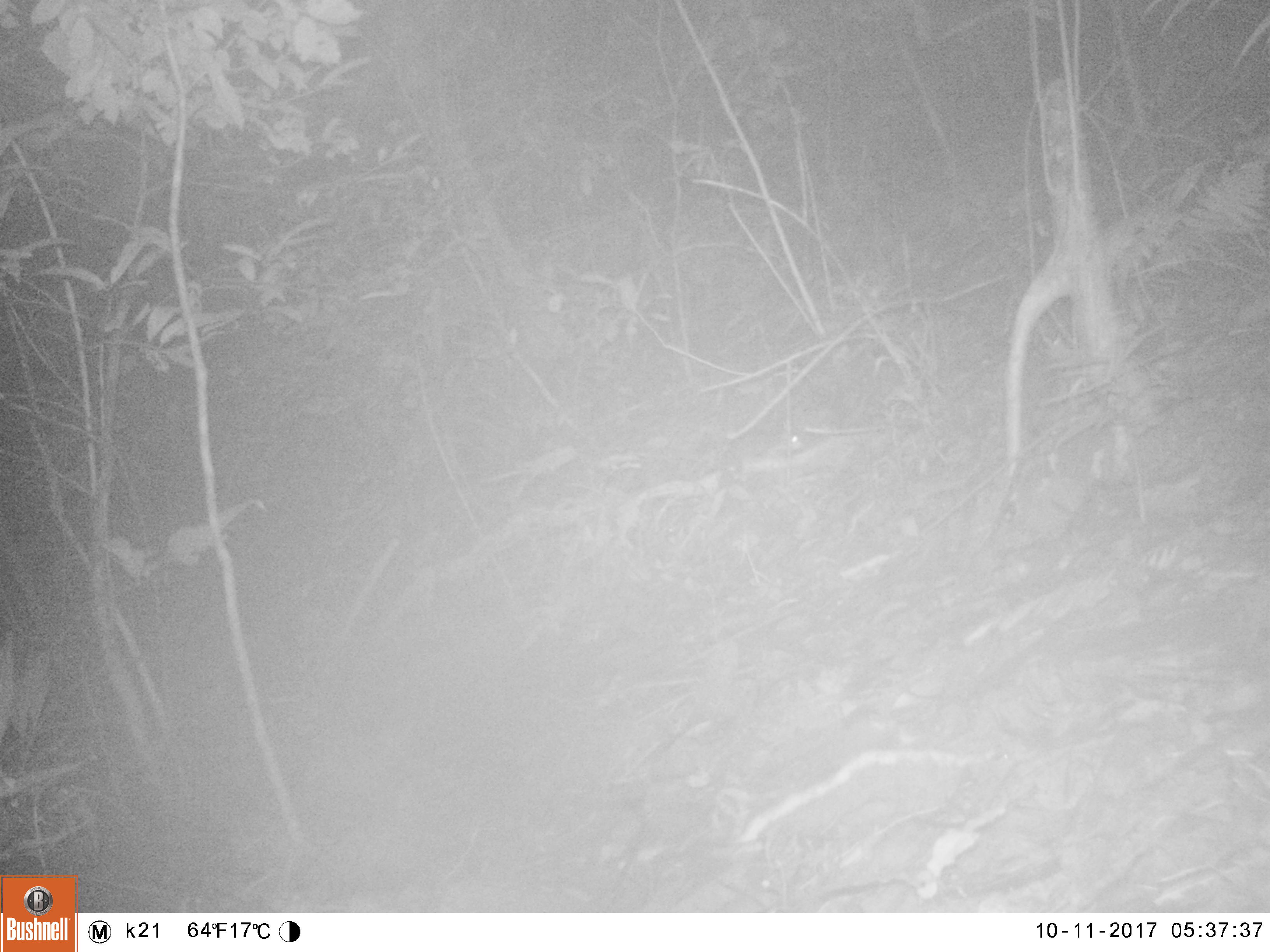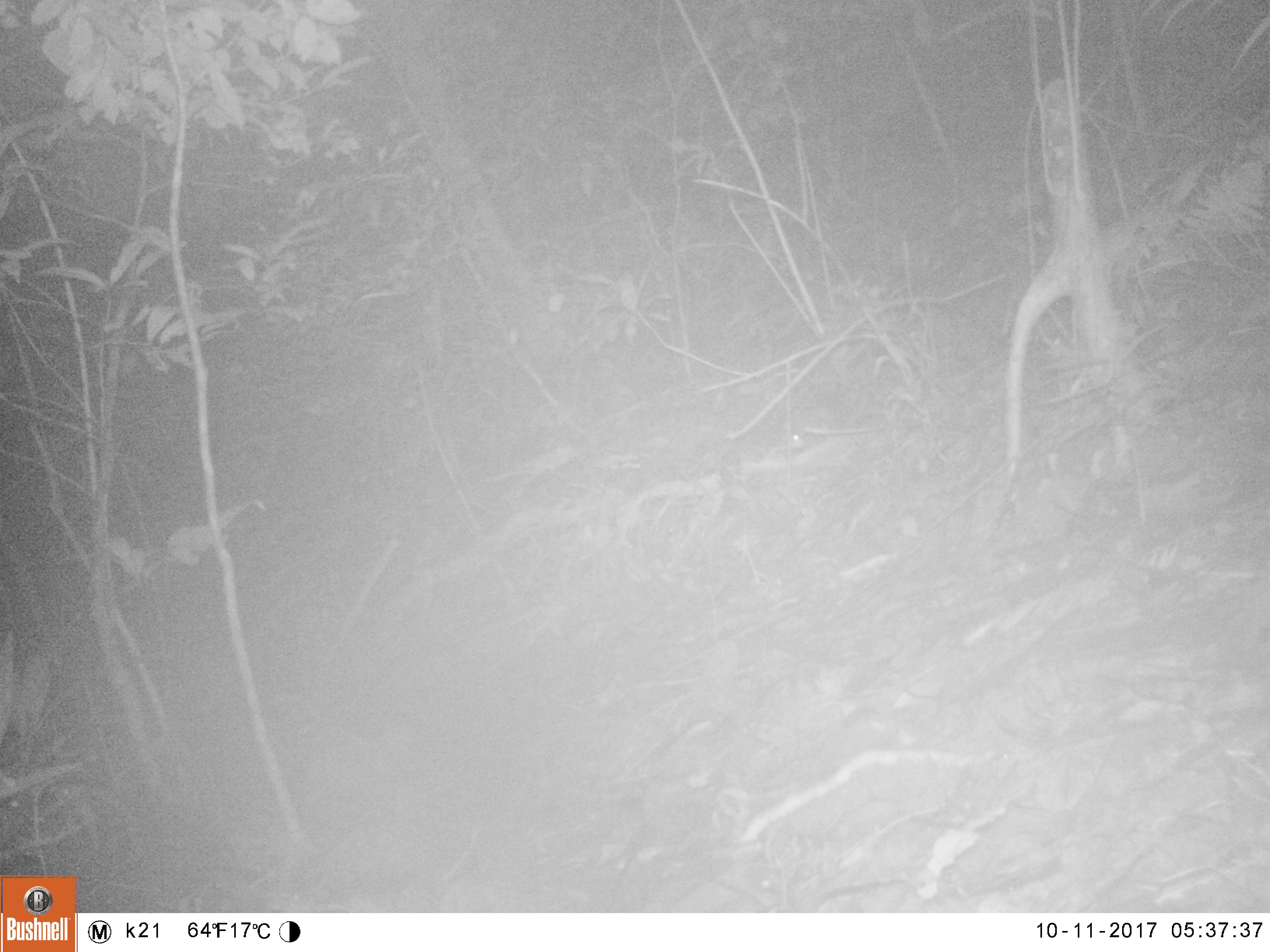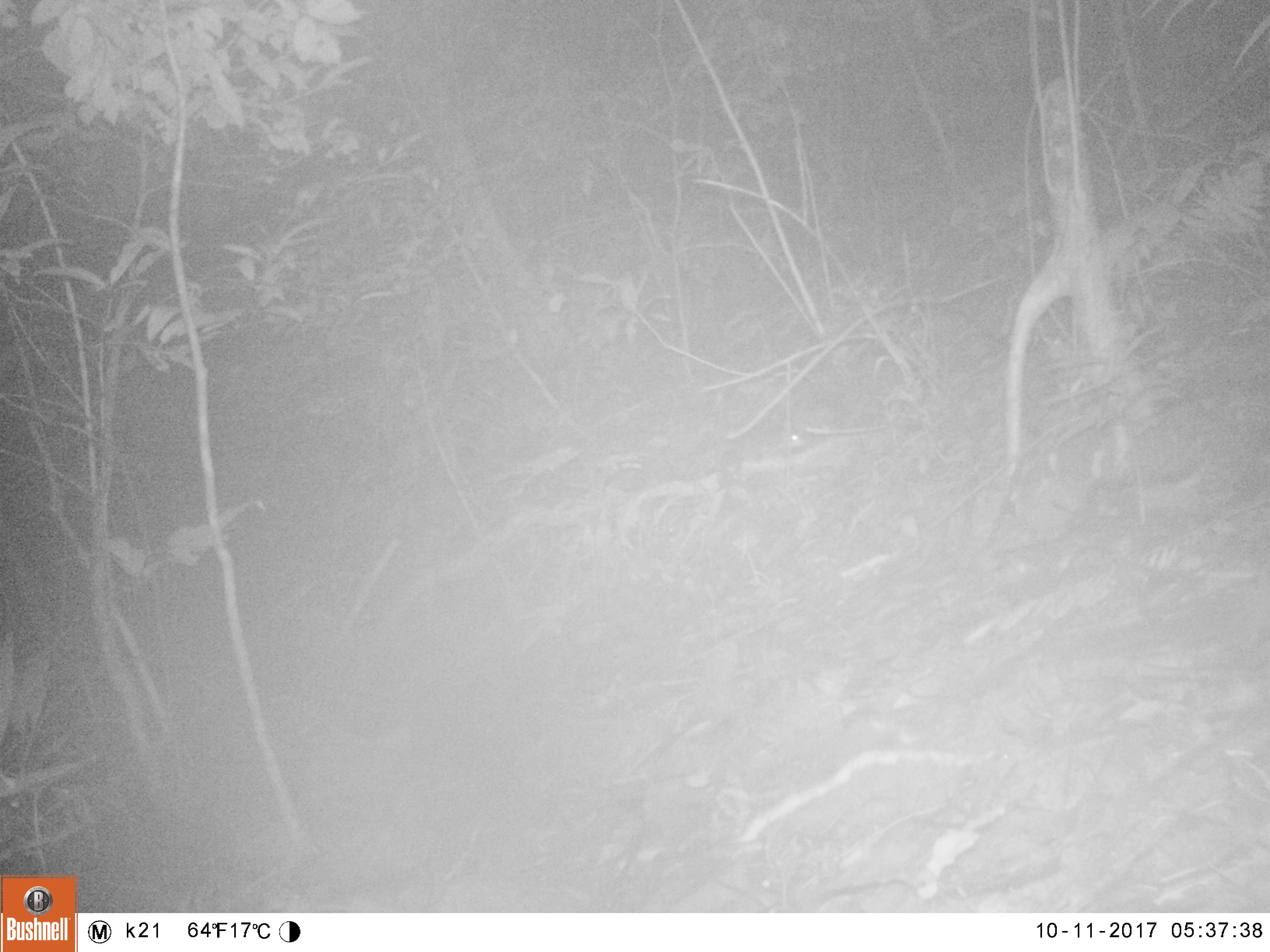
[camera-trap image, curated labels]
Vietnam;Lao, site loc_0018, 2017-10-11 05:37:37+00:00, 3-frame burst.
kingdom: Animalia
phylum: Chordata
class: Mammalia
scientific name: Mammalia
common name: mammal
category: unidentified small mammal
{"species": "unidentified small mammal (mammal) (Mammalia)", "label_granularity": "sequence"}